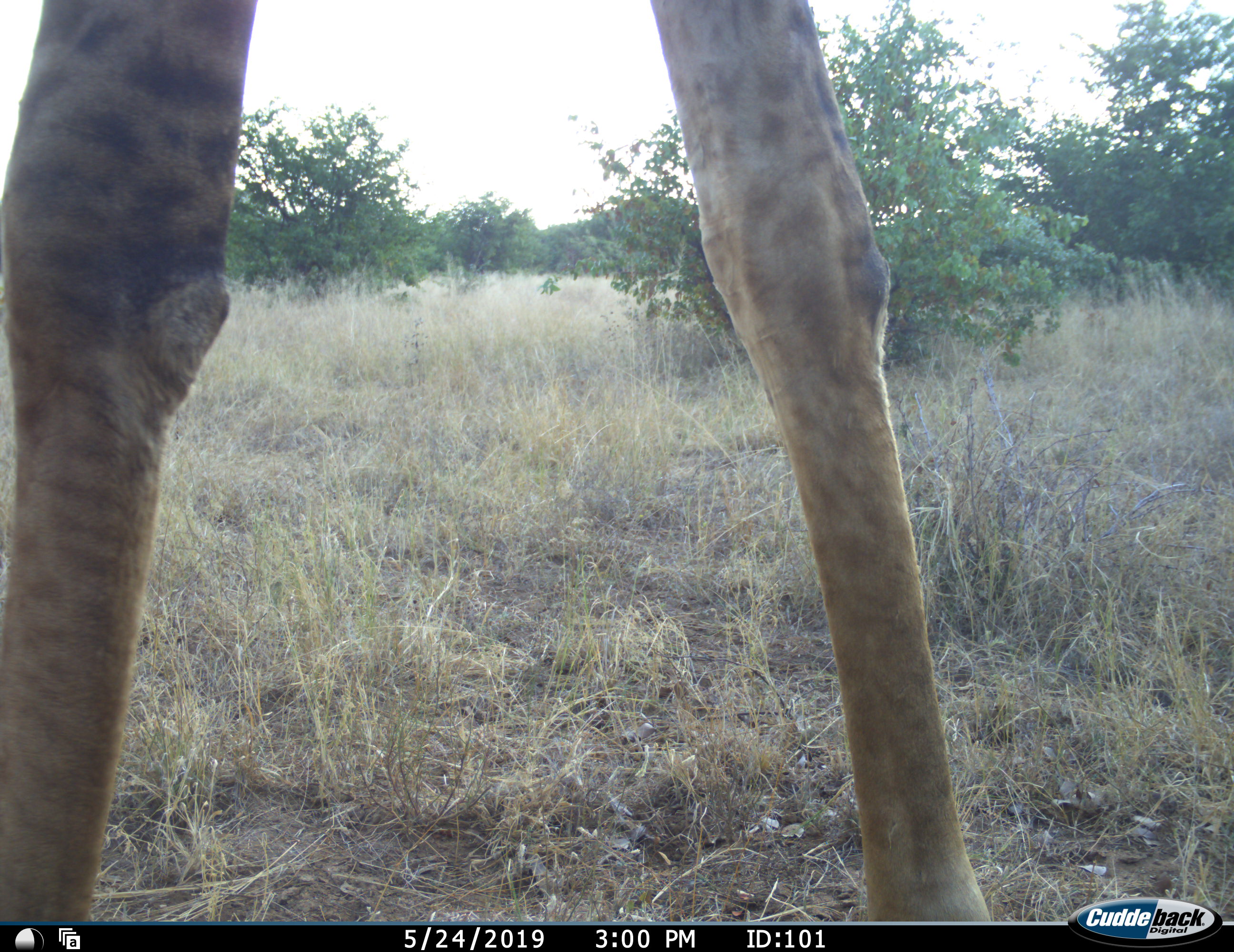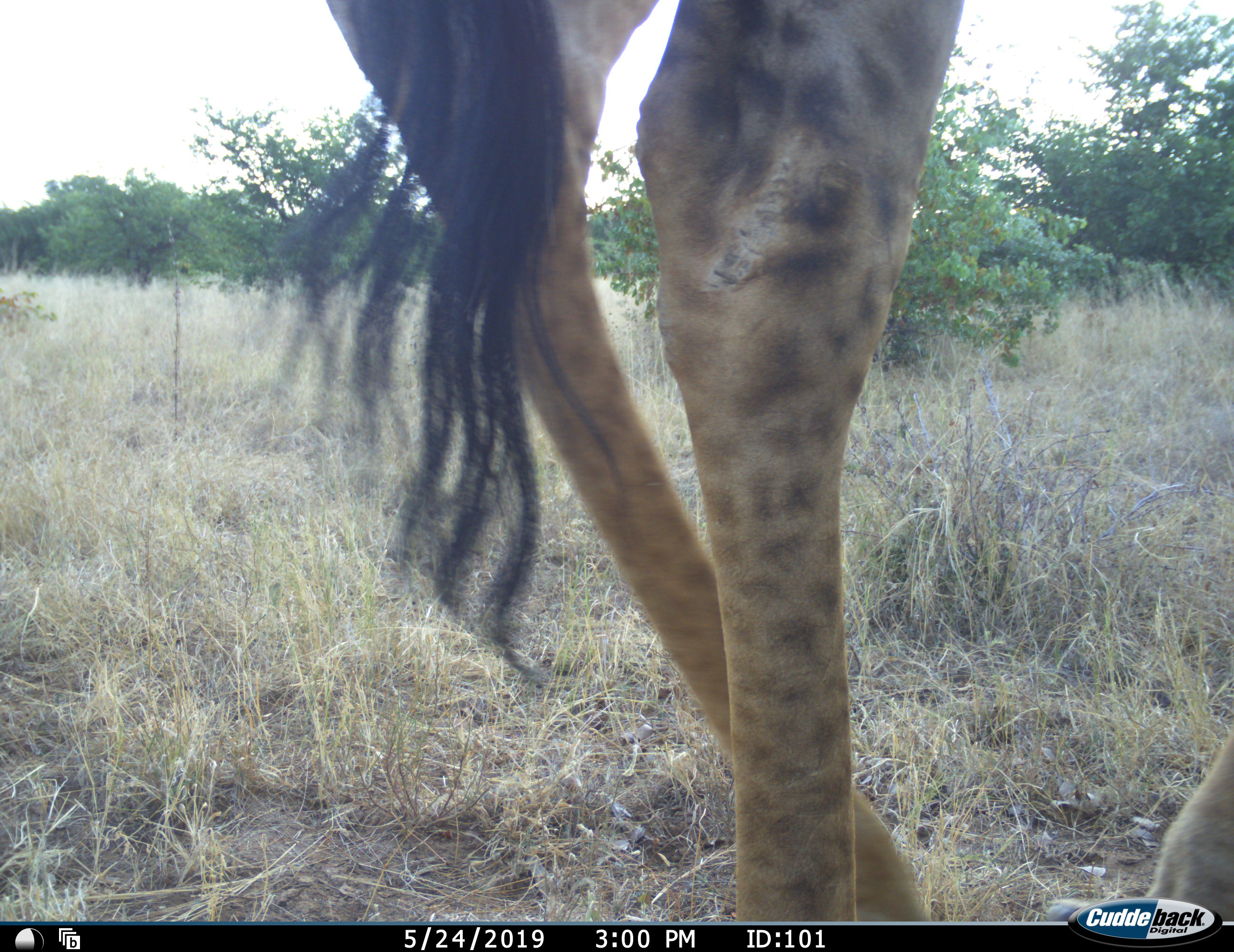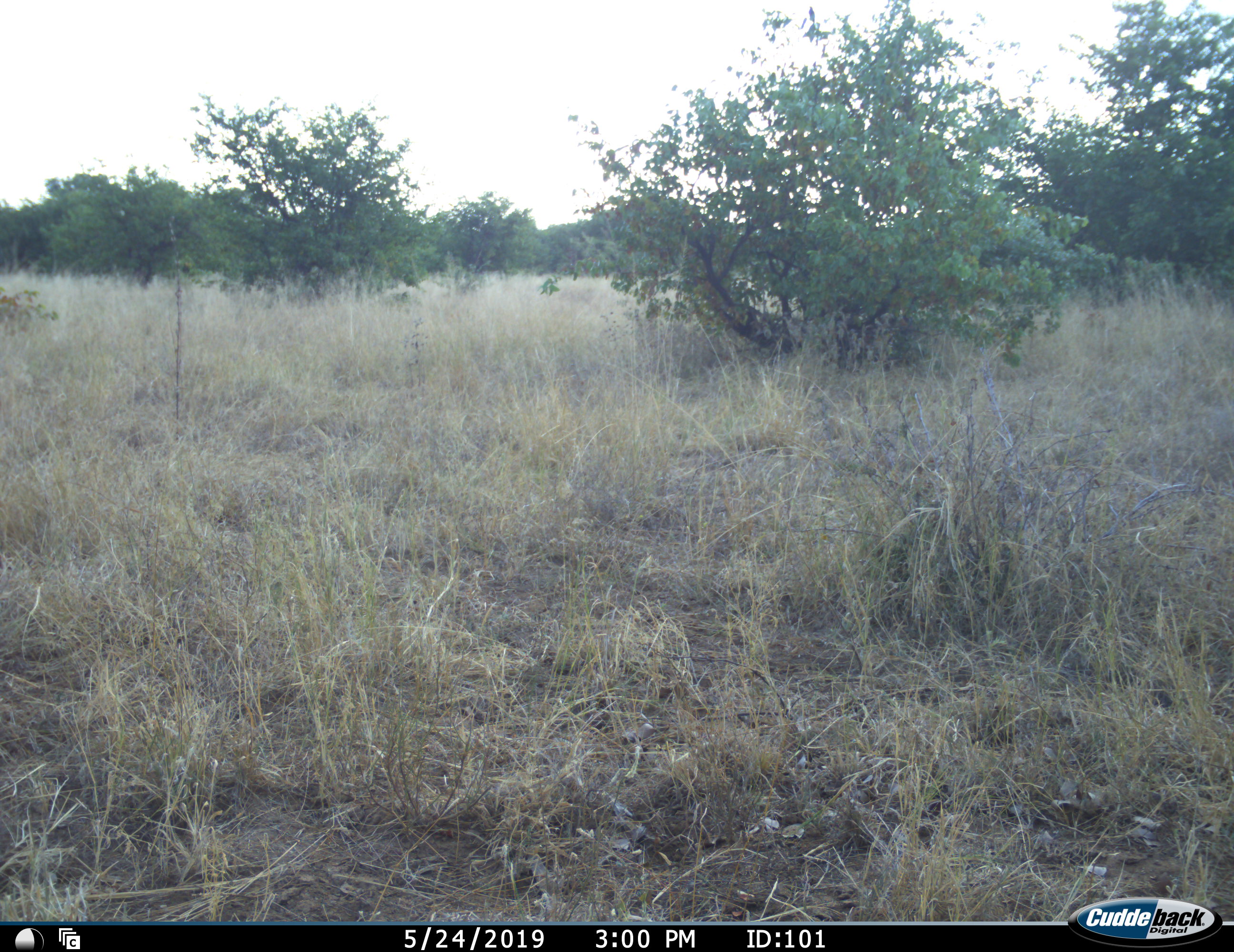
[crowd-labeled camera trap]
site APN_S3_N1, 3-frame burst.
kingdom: Animalia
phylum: Chordata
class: Mammalia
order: Artiodactyla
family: Giraffidae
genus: Giraffa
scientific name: Giraffa camelopardalis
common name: giraffe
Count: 1.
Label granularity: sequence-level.